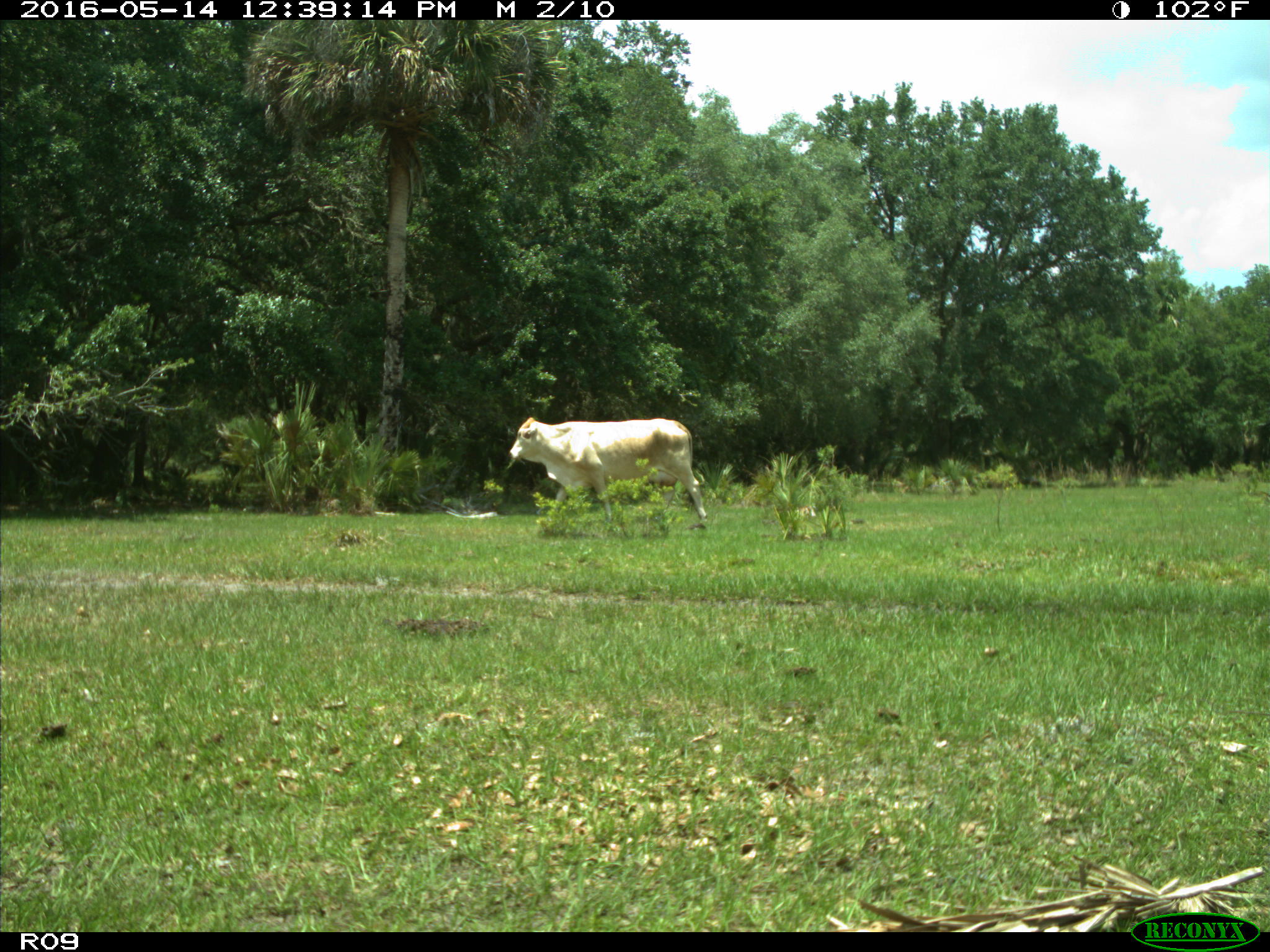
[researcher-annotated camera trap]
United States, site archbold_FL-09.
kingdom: Animalia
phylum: Chordata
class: Mammalia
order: Artiodactyla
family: Bovidae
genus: Bos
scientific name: Bos taurus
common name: domestic cow